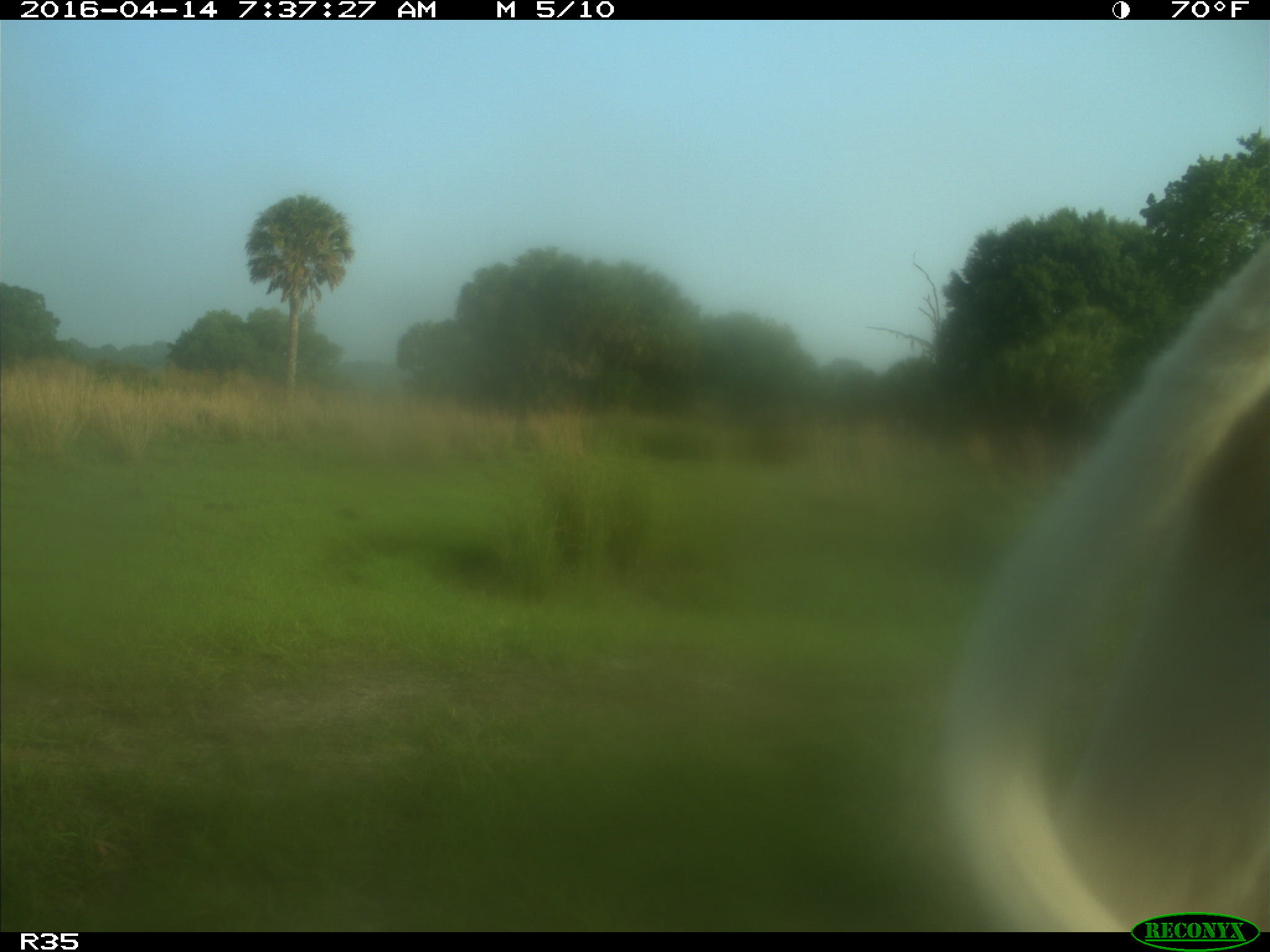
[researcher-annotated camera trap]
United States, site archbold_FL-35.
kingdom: Animalia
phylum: Chordata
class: Mammalia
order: Artiodactyla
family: Bovidae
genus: Bos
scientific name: Bos taurus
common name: domestic cow